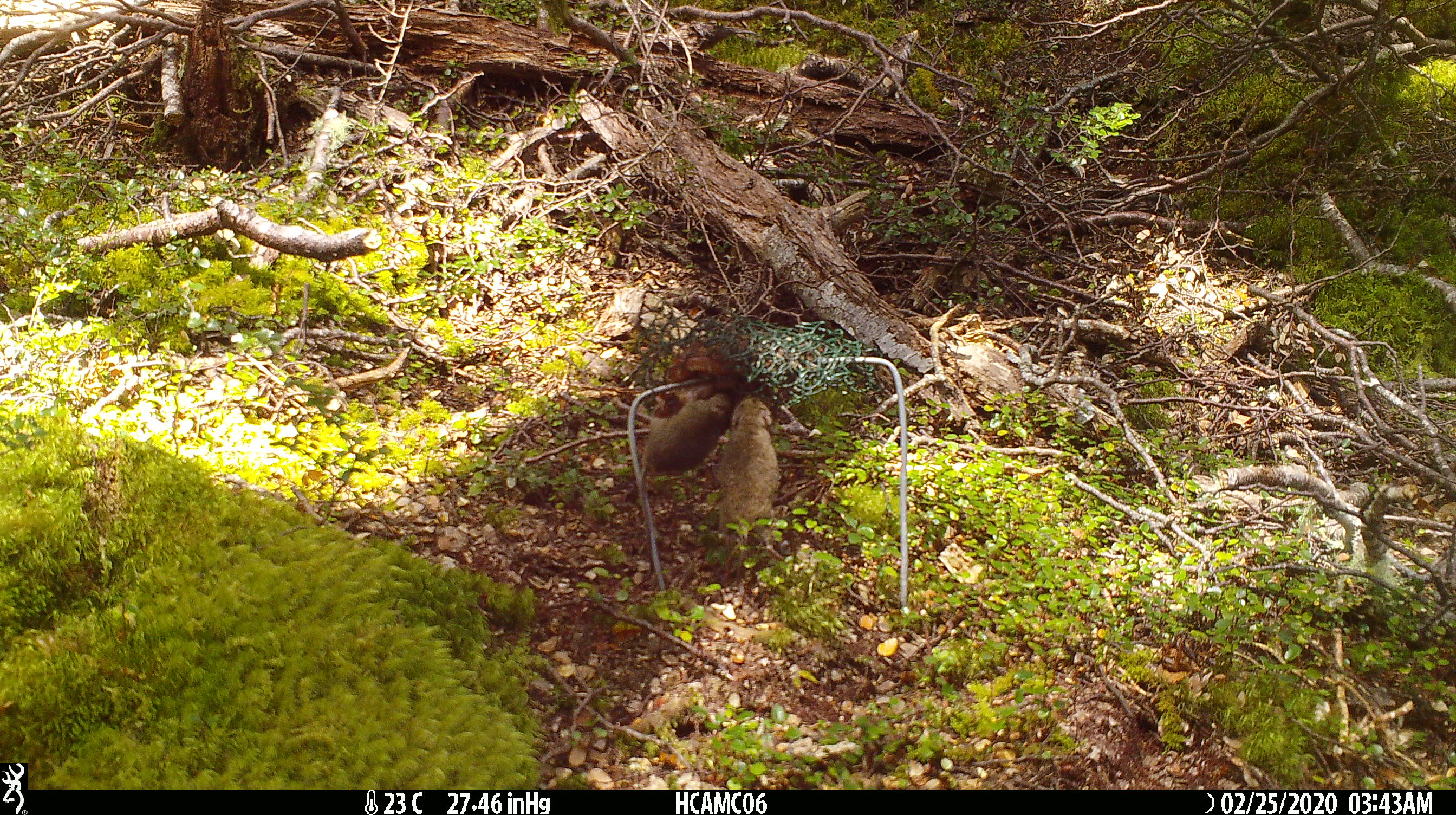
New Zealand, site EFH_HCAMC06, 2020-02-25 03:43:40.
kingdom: Animalia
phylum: Chordata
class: Mammalia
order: Rodentia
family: Muridae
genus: Mus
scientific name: Mus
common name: mouse